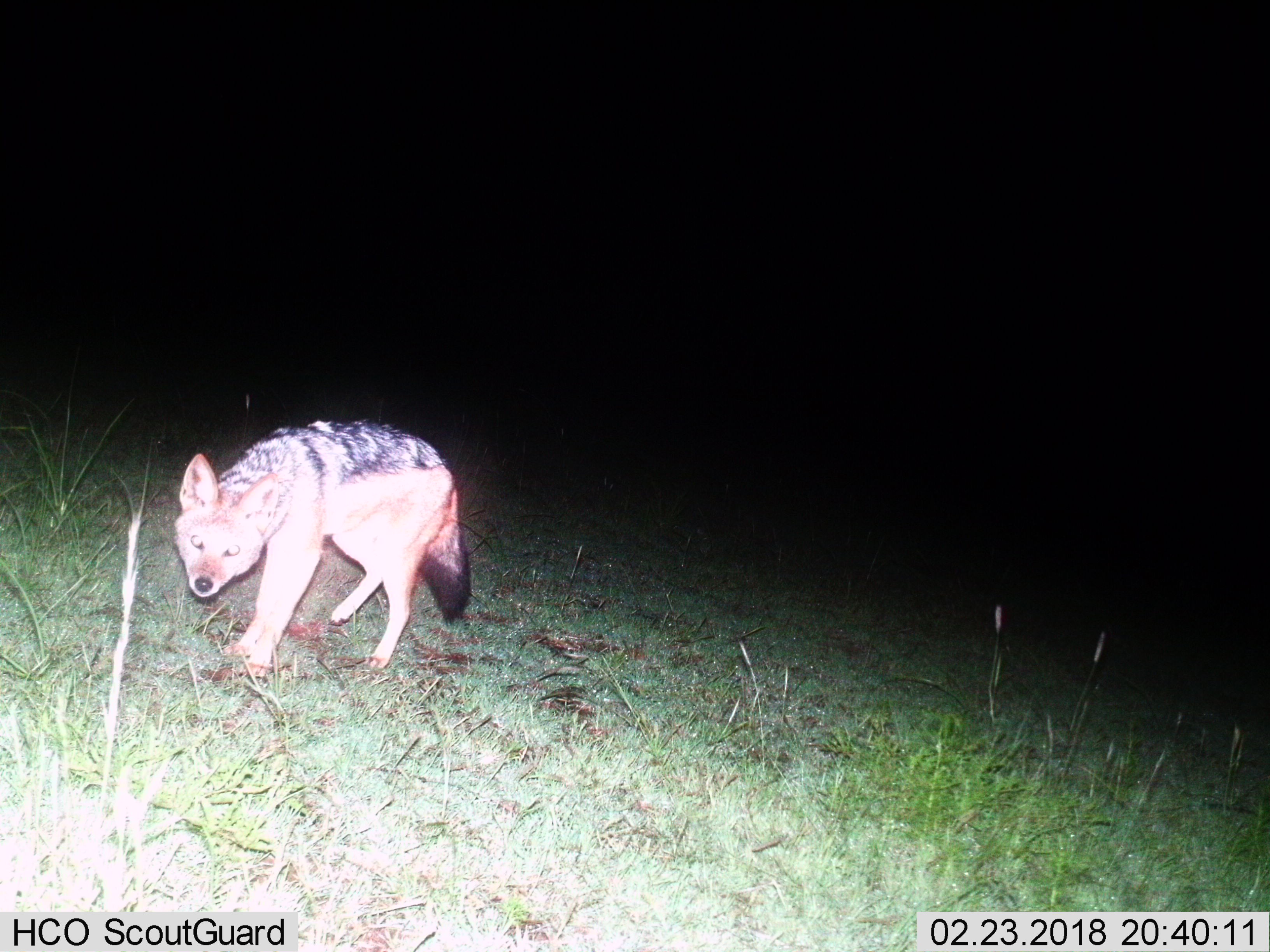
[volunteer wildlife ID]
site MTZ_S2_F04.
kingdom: Animalia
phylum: Chordata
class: Mammalia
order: Carnivora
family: Canidae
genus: Lupulella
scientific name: Lupulella mesomelas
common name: black-backed jackal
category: jackalblackbacked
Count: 1.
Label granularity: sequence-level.